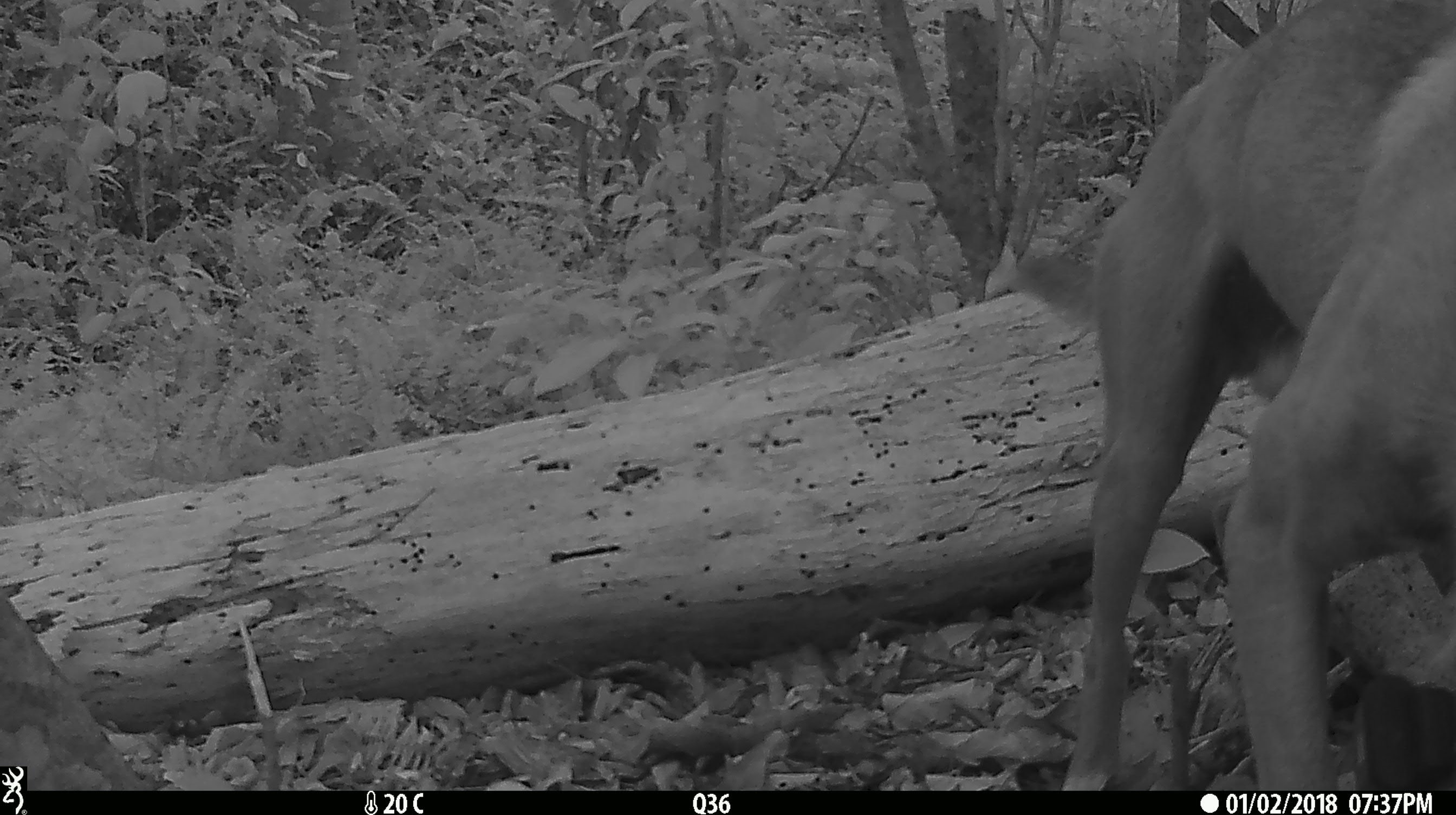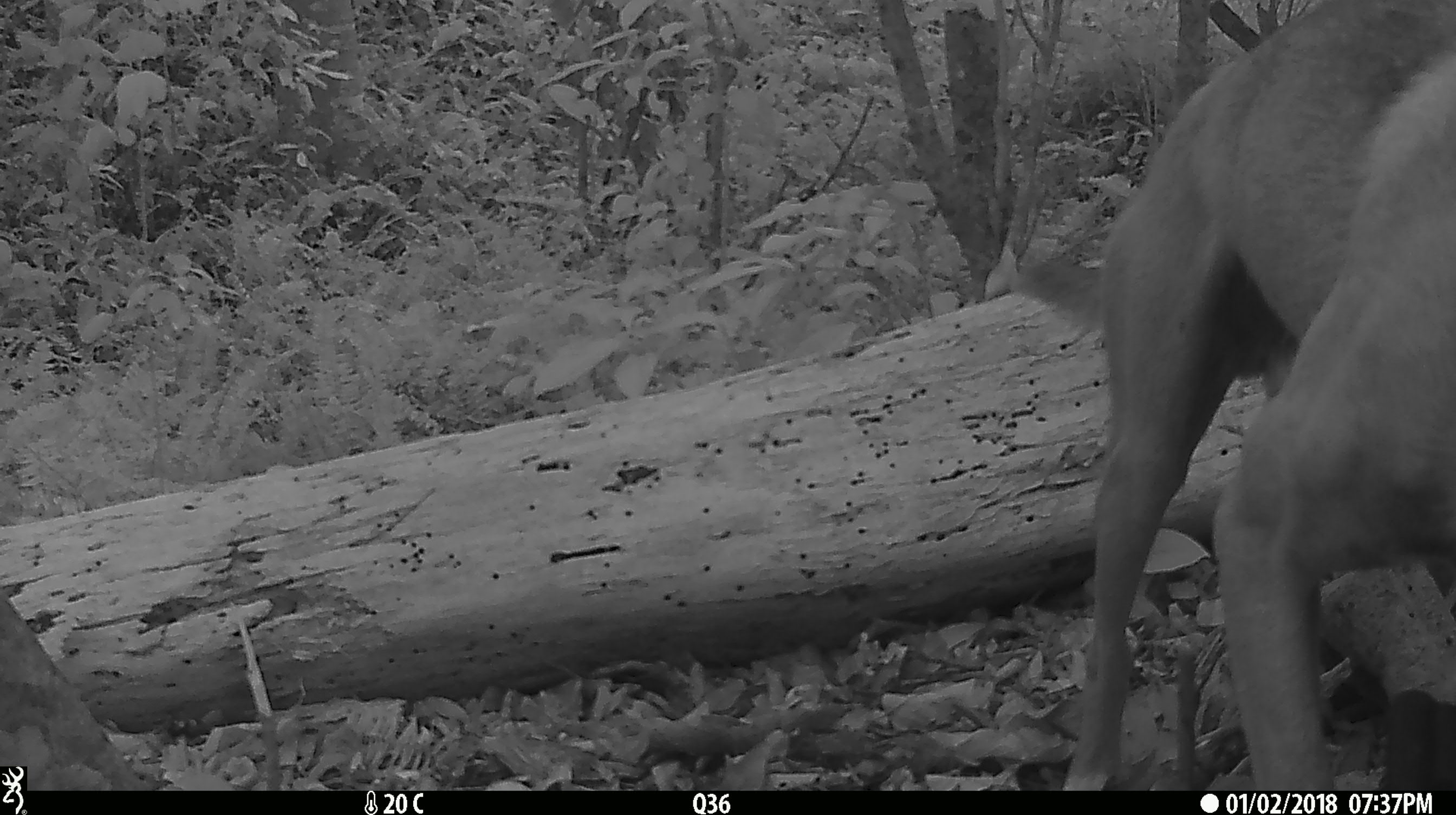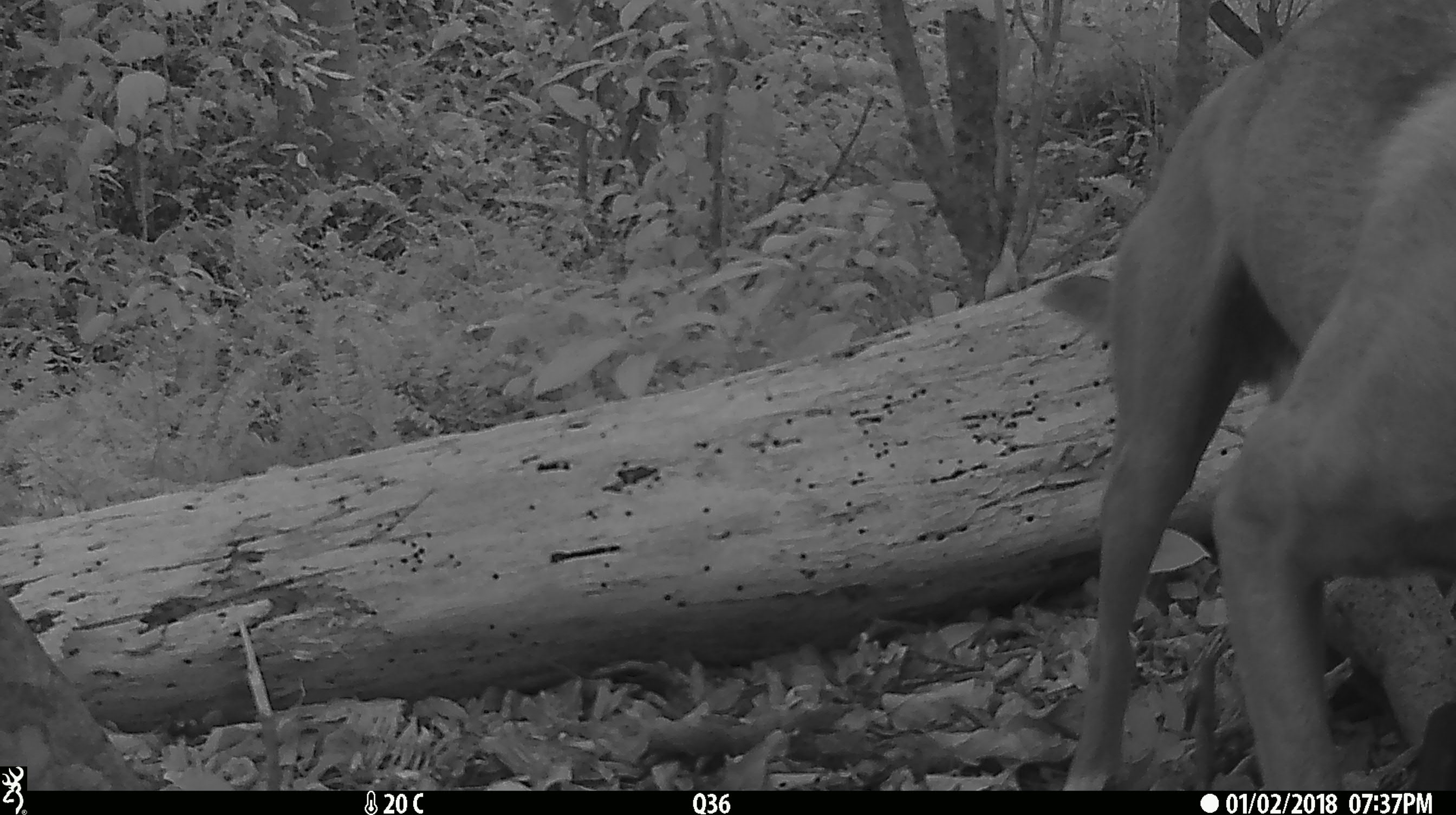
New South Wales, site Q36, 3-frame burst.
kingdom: Animalia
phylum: Chordata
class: Mammalia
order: Carnivora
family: Canidae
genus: Canis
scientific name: Canis familiaris dingo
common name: dingo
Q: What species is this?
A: Dingo (Canis familiaris dingo).